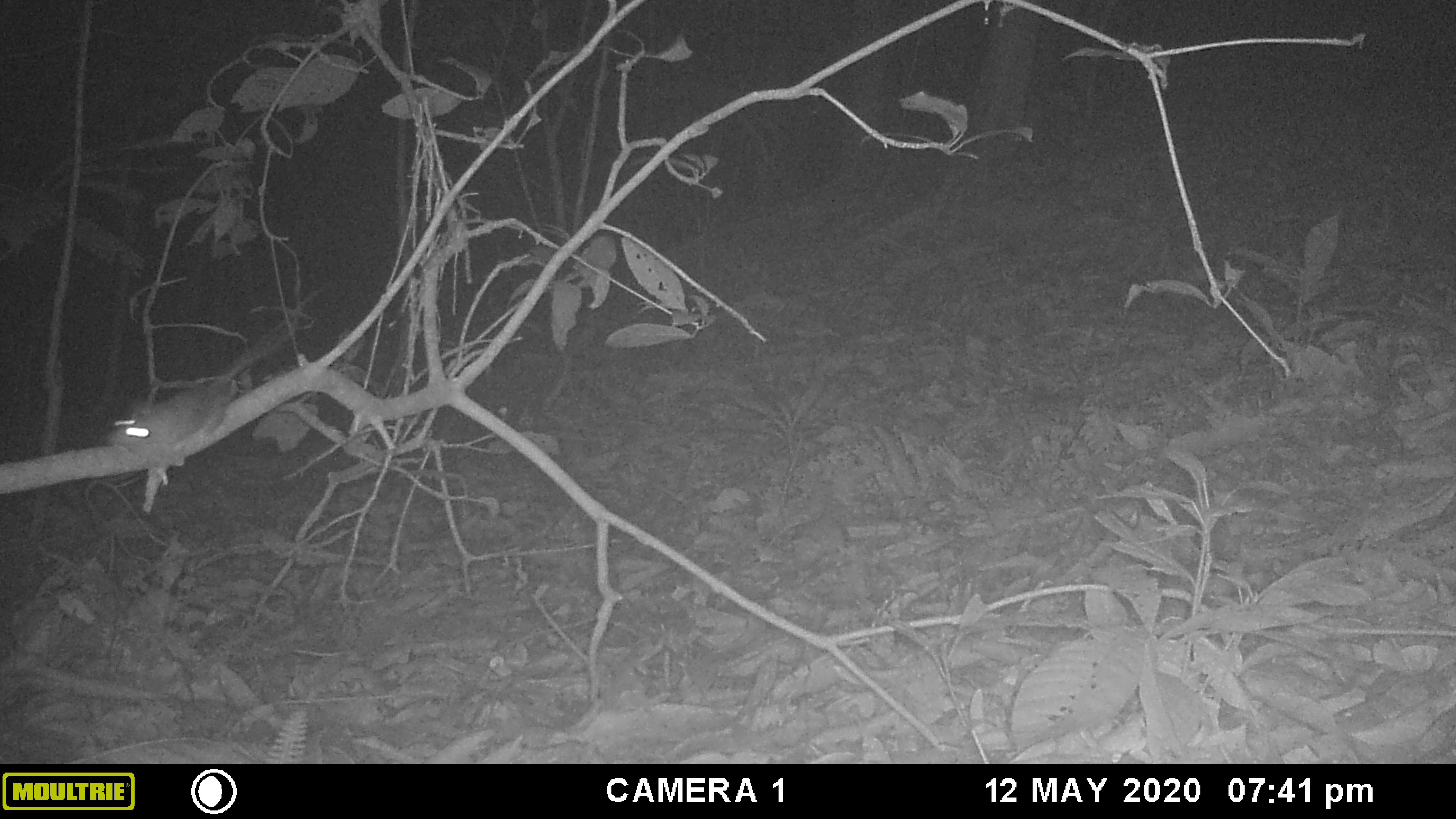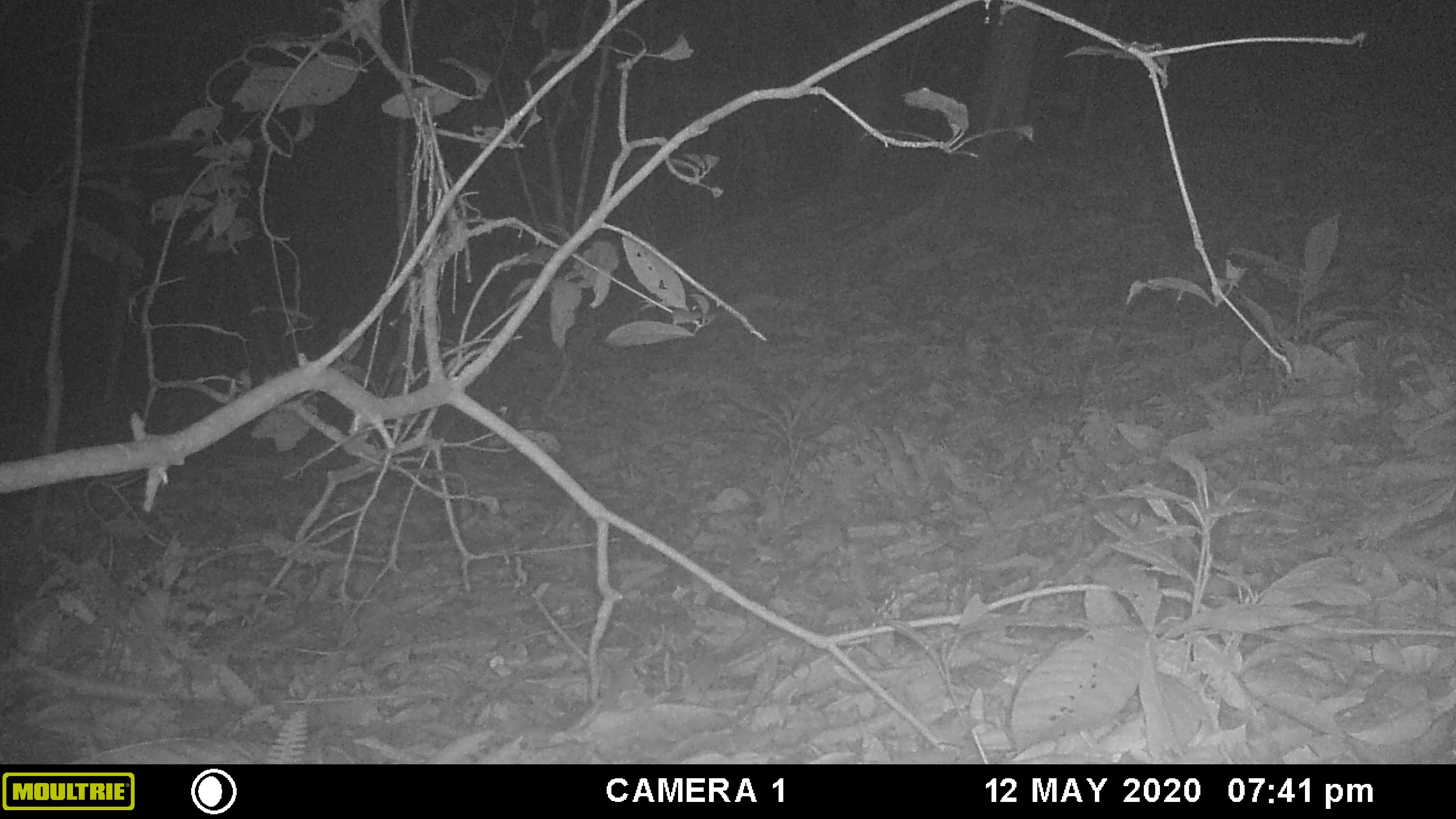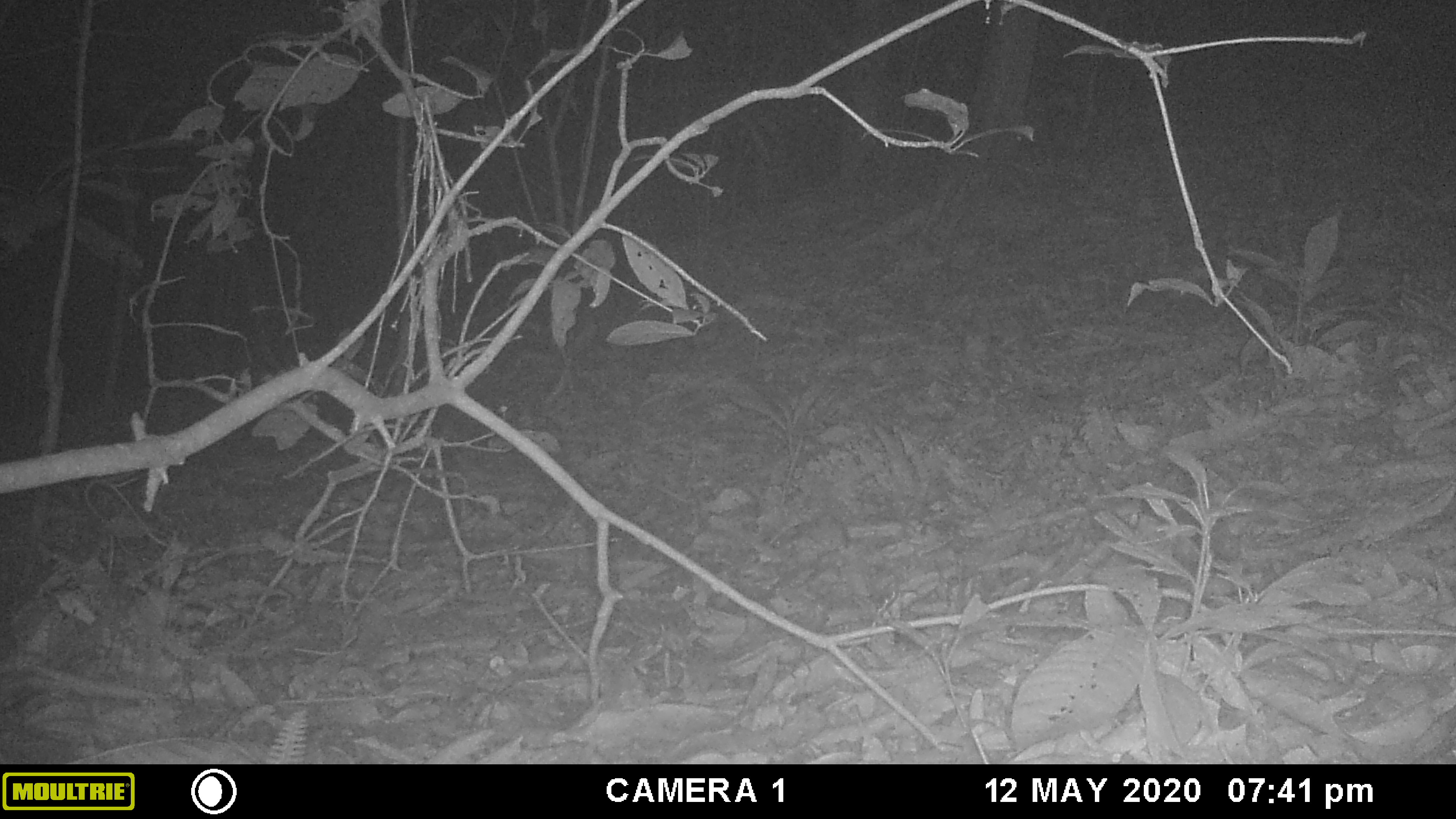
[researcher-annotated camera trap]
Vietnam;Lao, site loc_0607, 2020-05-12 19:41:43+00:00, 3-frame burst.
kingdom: Animalia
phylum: Chordata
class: Mammalia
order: Rodentia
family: Muridae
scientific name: Muridae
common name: old-world mice and rats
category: unidentified murid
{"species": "unidentified murid (old-world mice and rats) (Muridae)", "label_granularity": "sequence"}